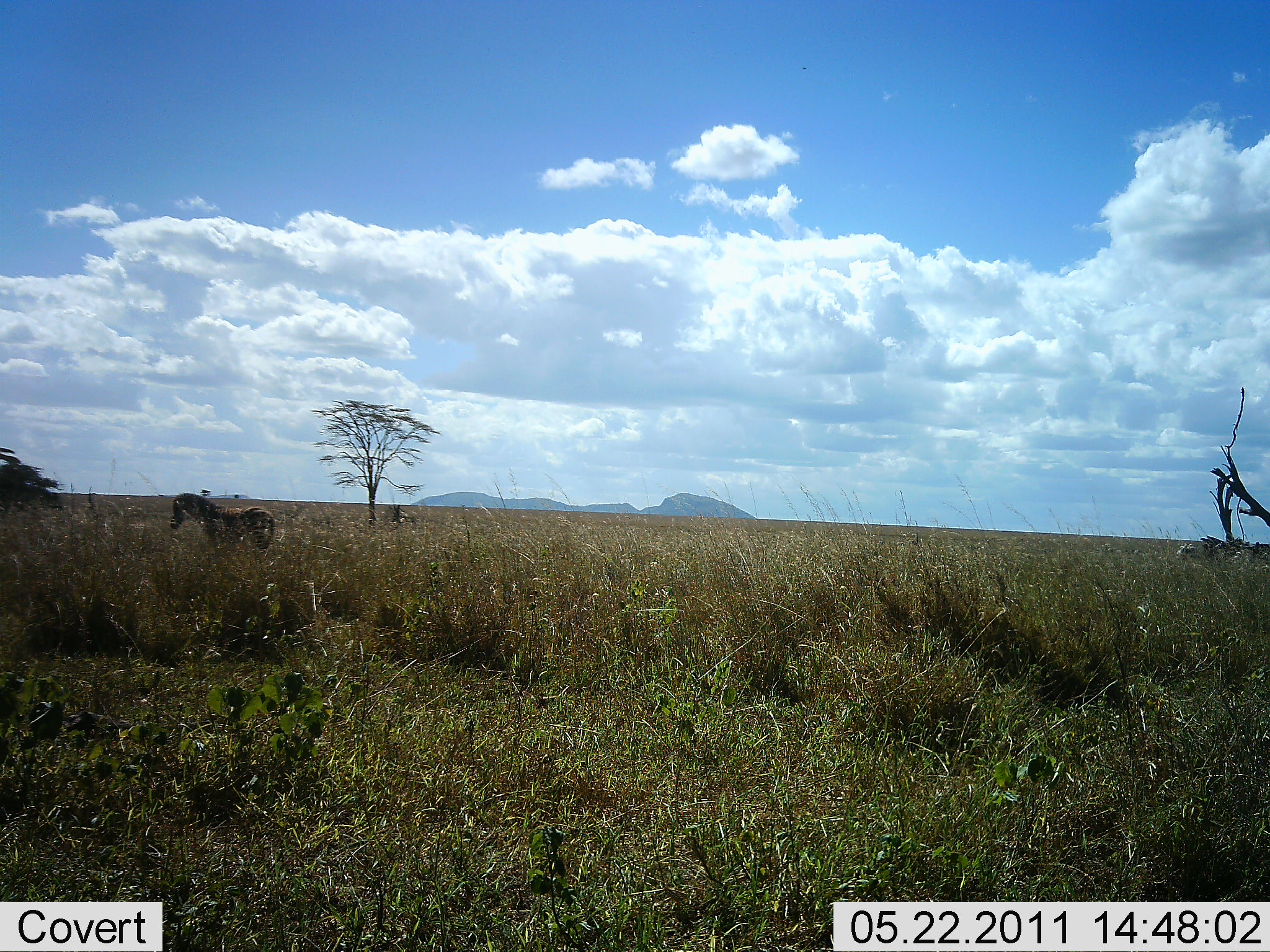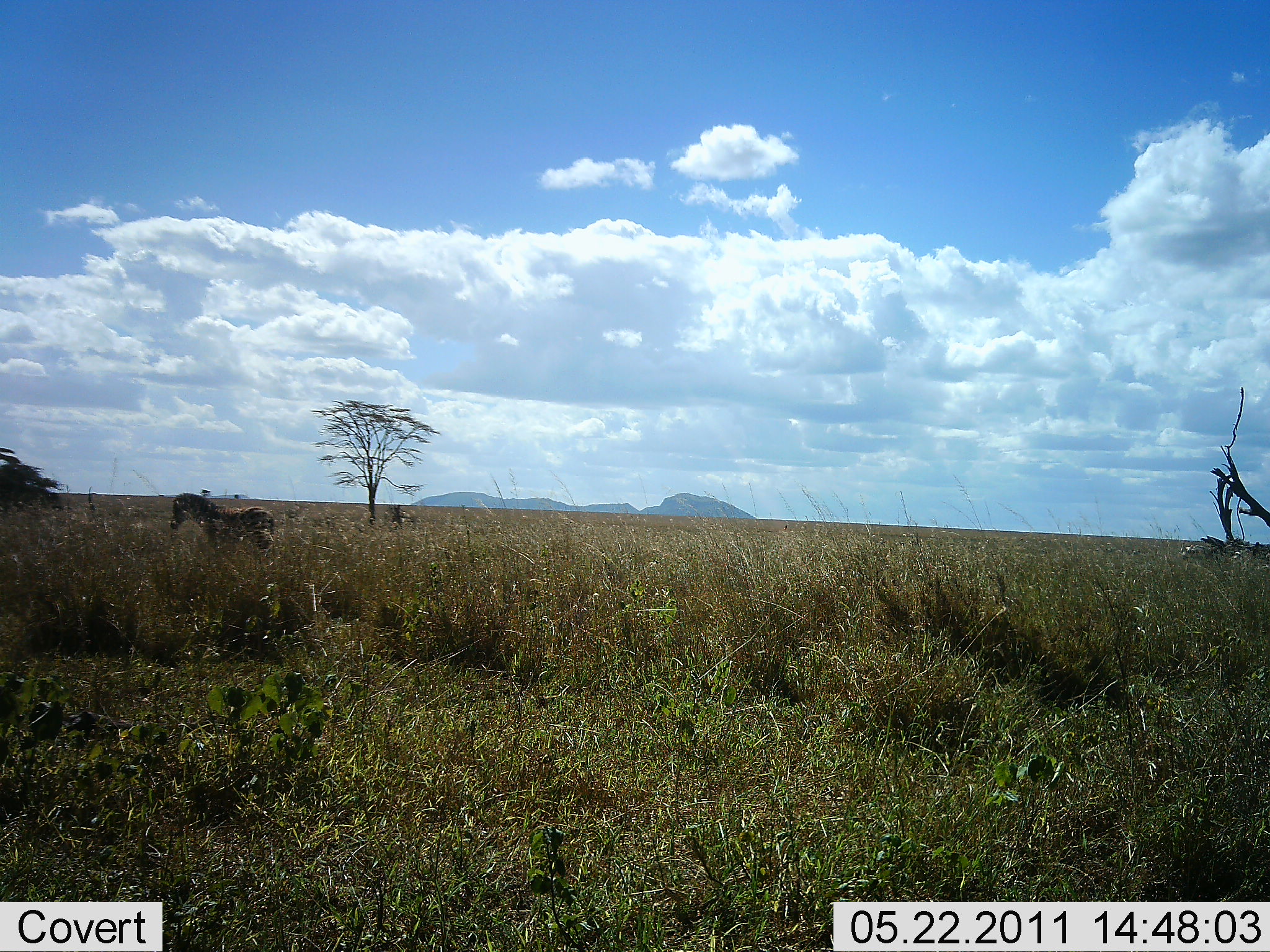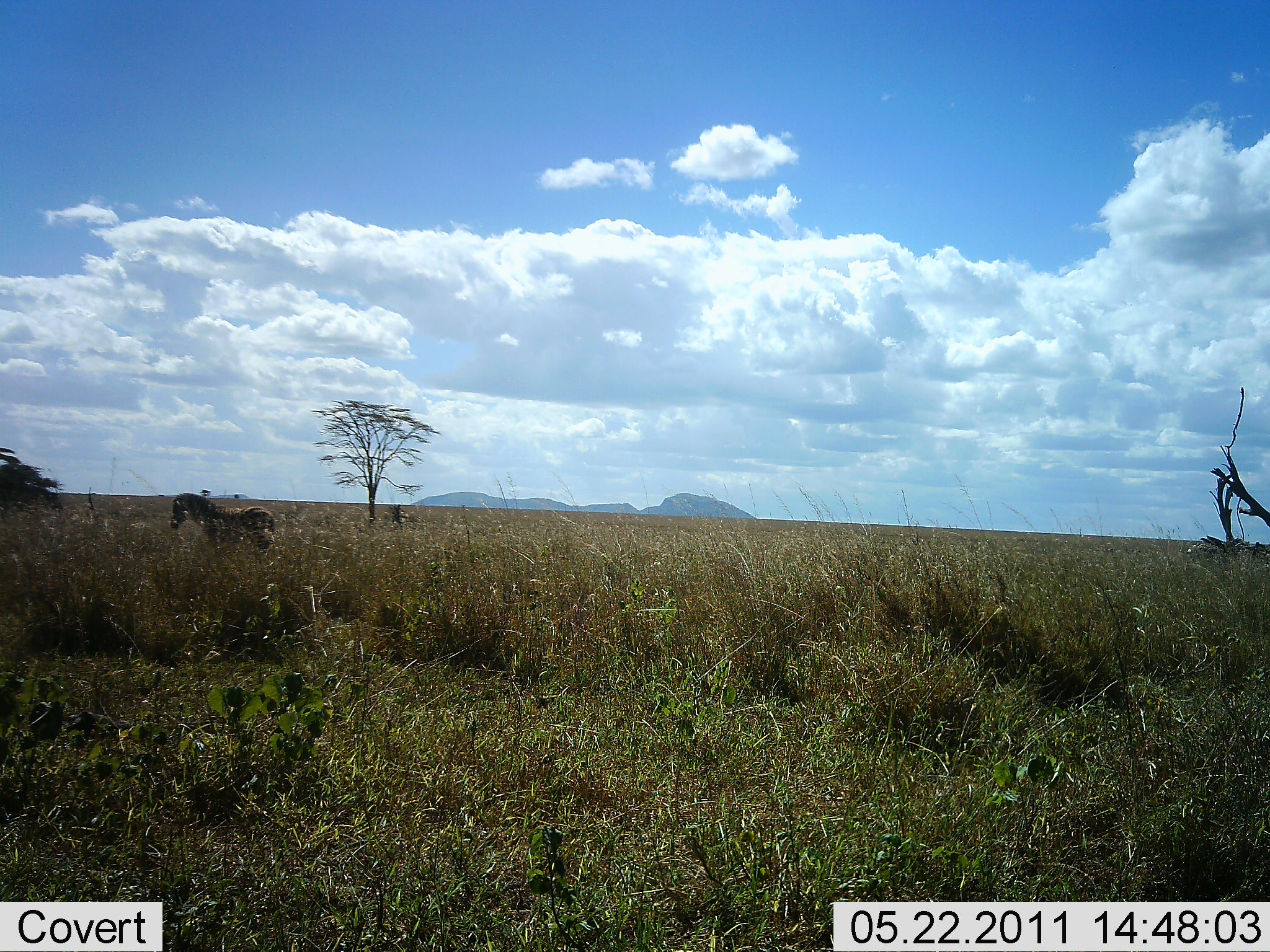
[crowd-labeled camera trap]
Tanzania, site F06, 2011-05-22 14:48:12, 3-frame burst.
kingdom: Animalia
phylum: Chordata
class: Mammalia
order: Perissodactyla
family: Equidae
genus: Equus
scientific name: Equus quagga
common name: plains zebra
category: zebra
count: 1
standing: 100%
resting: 0%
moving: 0%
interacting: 0%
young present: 0%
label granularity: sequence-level